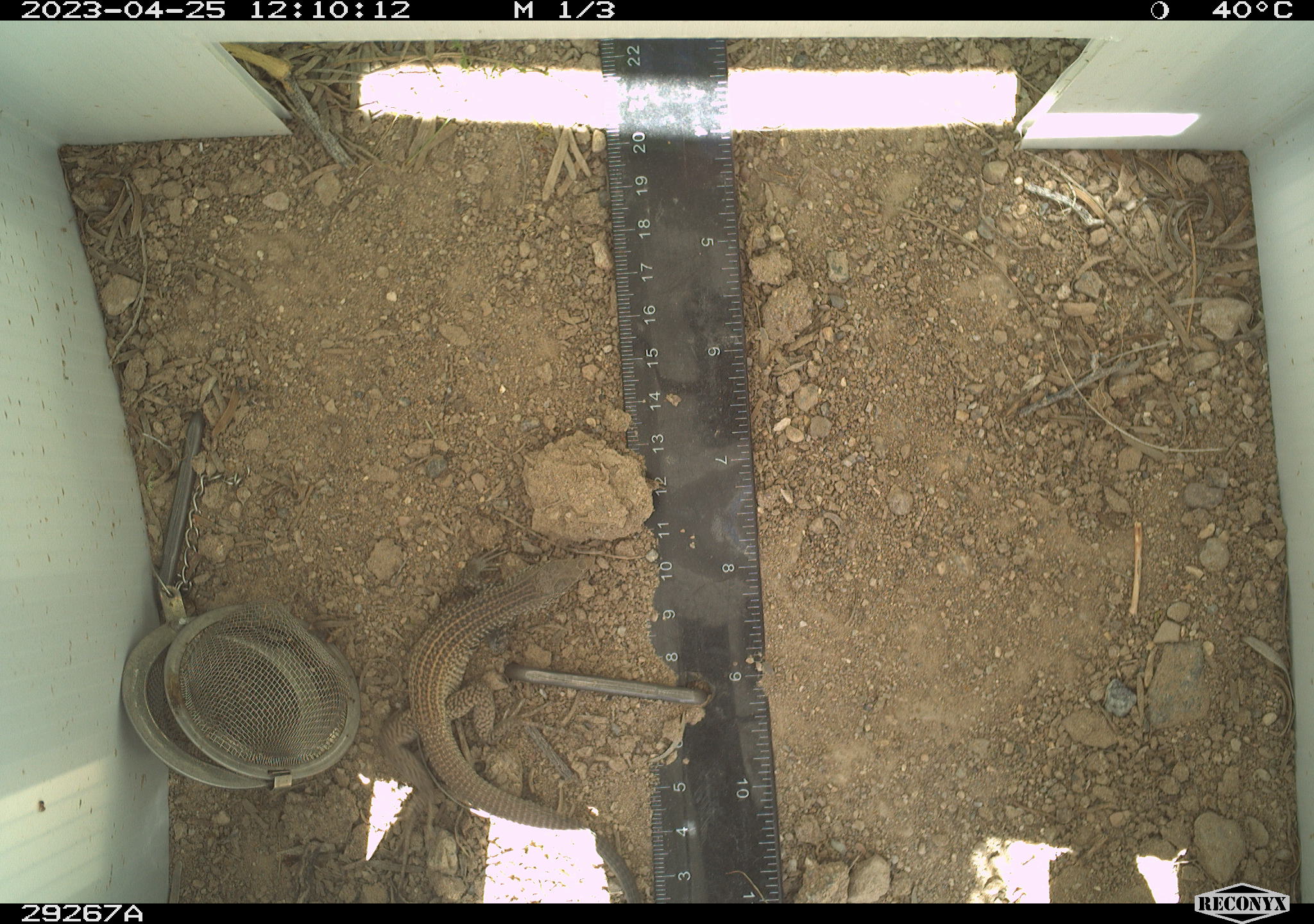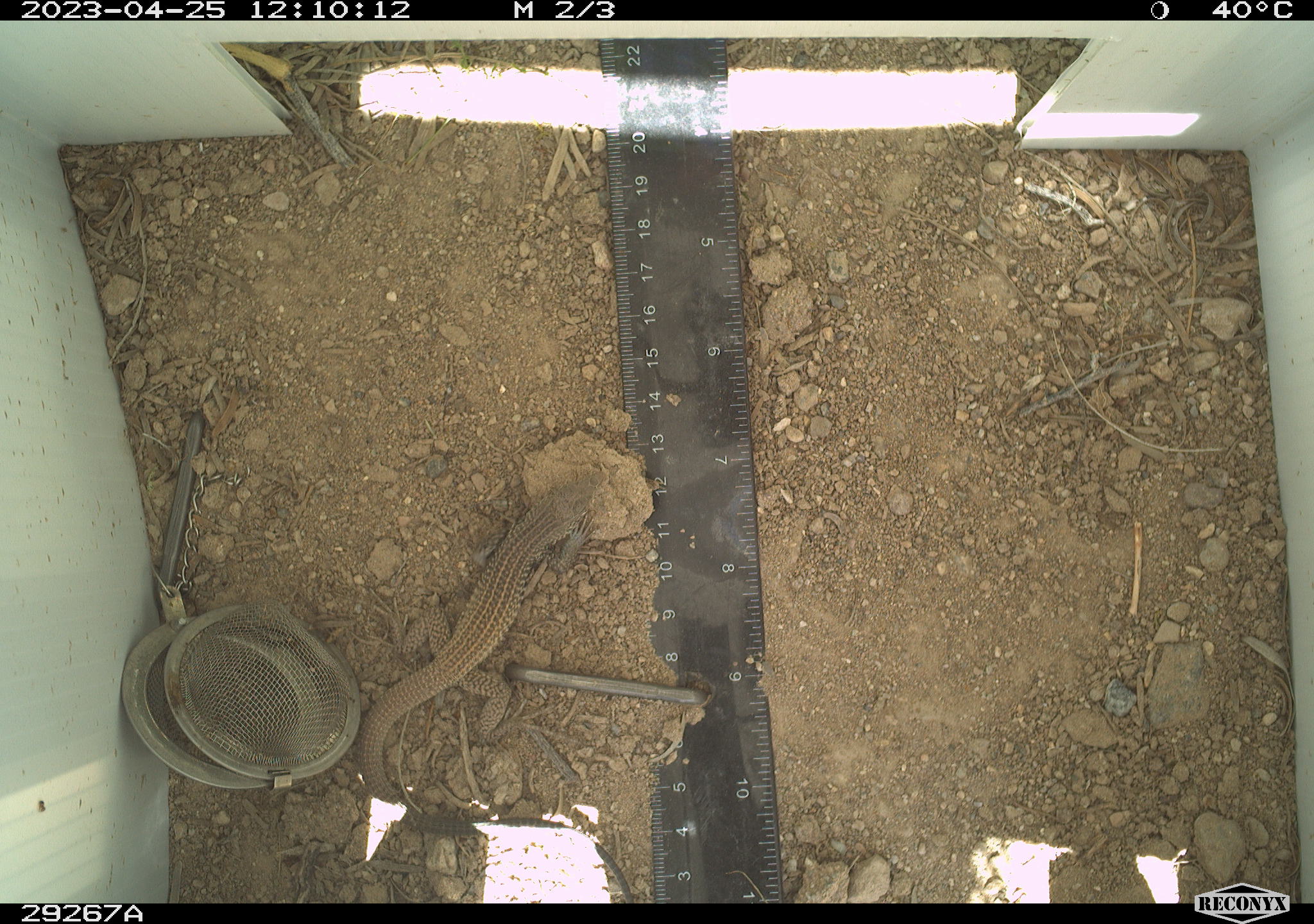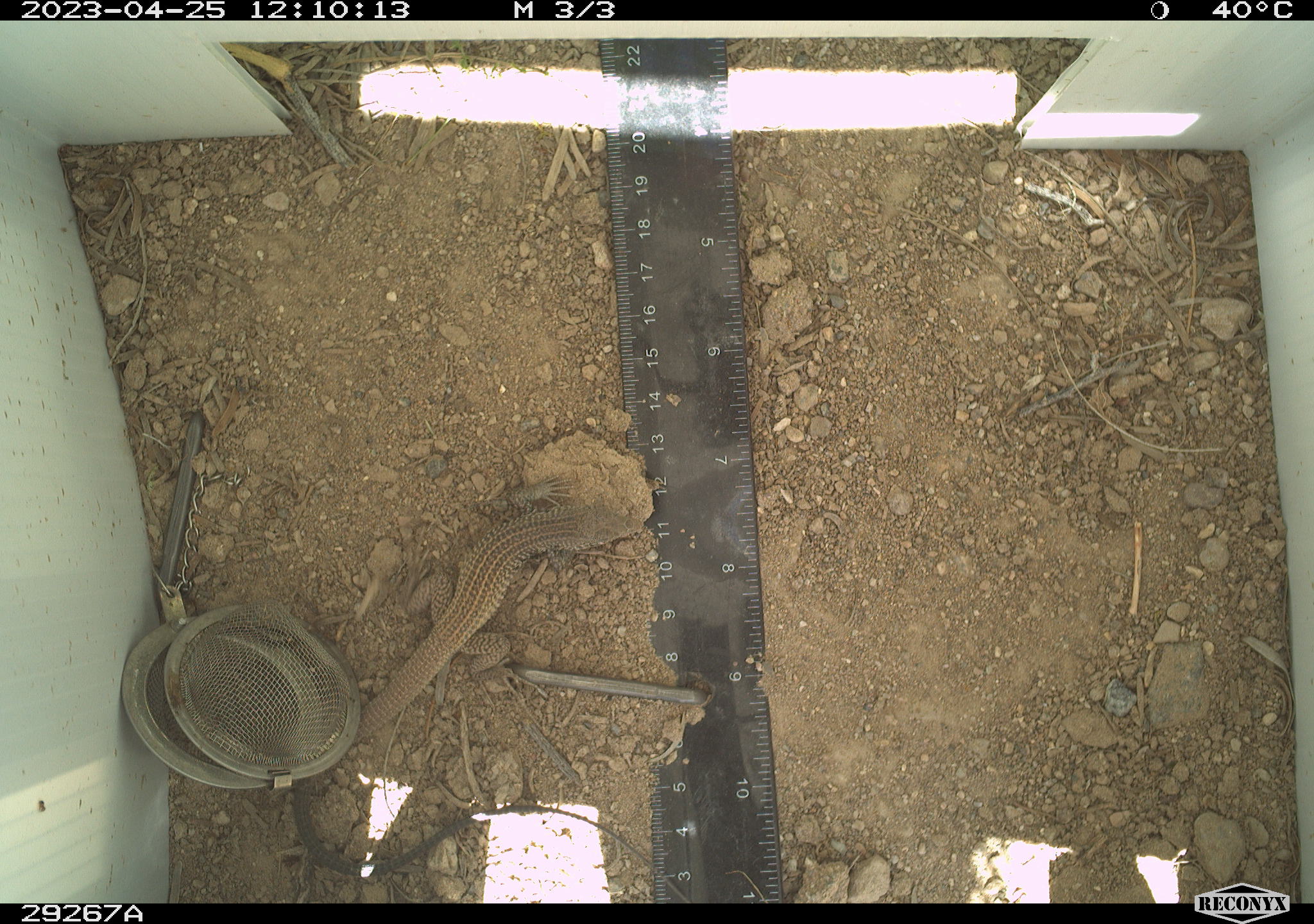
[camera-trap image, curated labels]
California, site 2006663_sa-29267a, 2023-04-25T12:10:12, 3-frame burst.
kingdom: Animalia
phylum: Chordata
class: Reptilia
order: Squamata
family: Teiidae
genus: Aspidoscelis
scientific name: Aspidoscelis tigris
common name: western whiptail